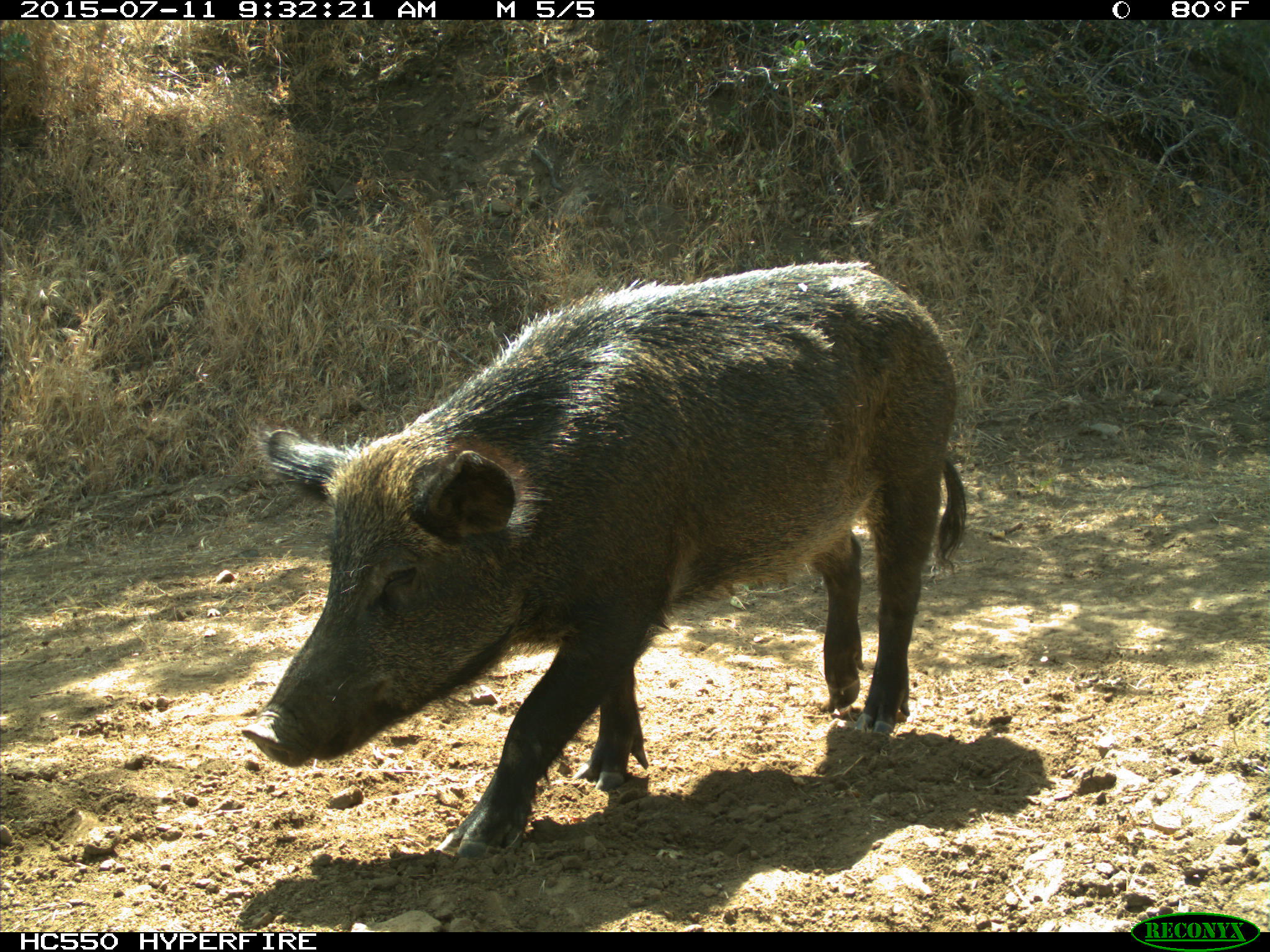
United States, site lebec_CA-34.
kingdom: Animalia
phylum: Chordata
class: Mammalia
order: Artiodactyla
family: Suidae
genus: Sus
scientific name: Sus scrofa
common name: wild boar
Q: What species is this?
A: Sus scrofa (wild boar).